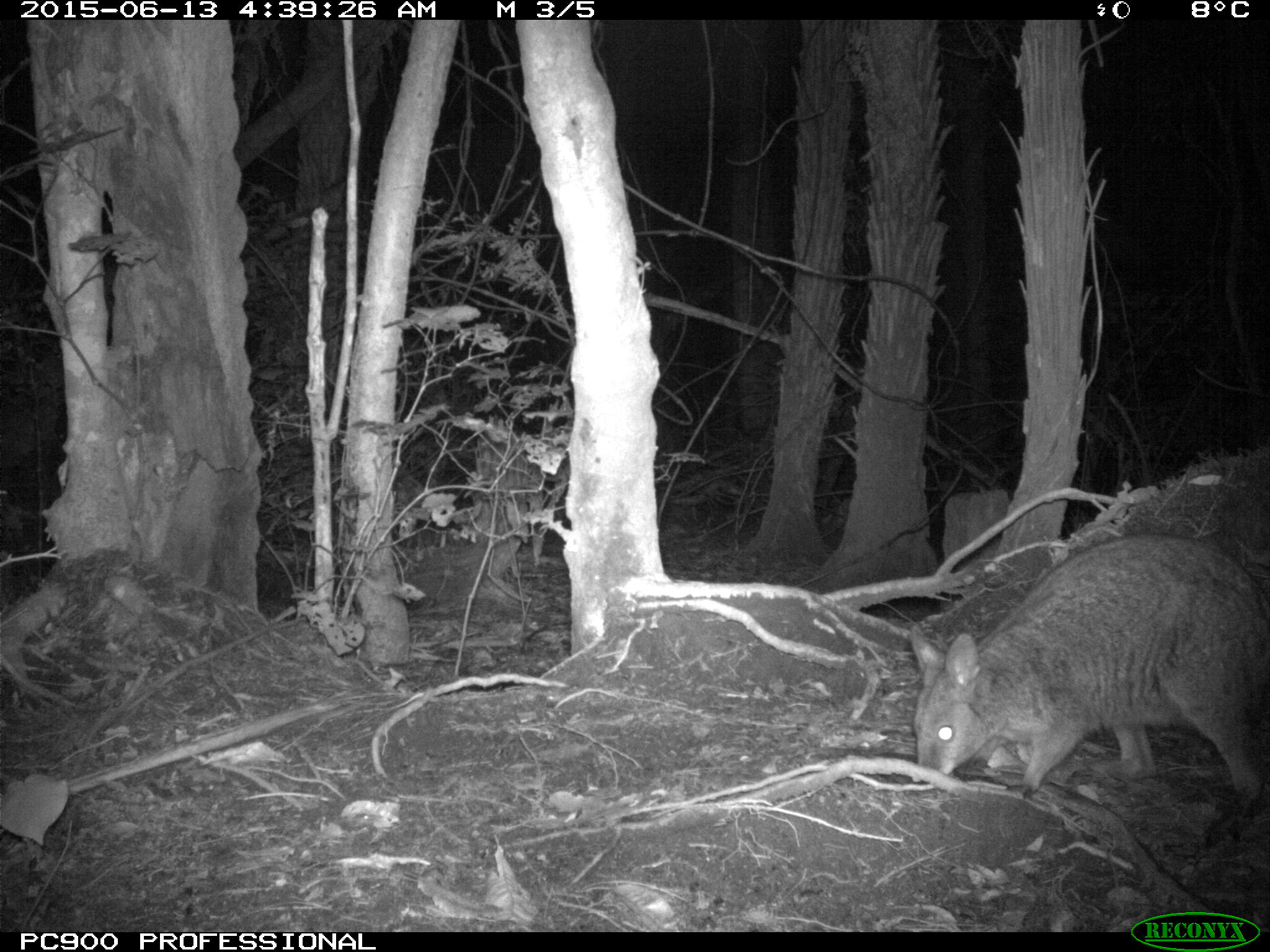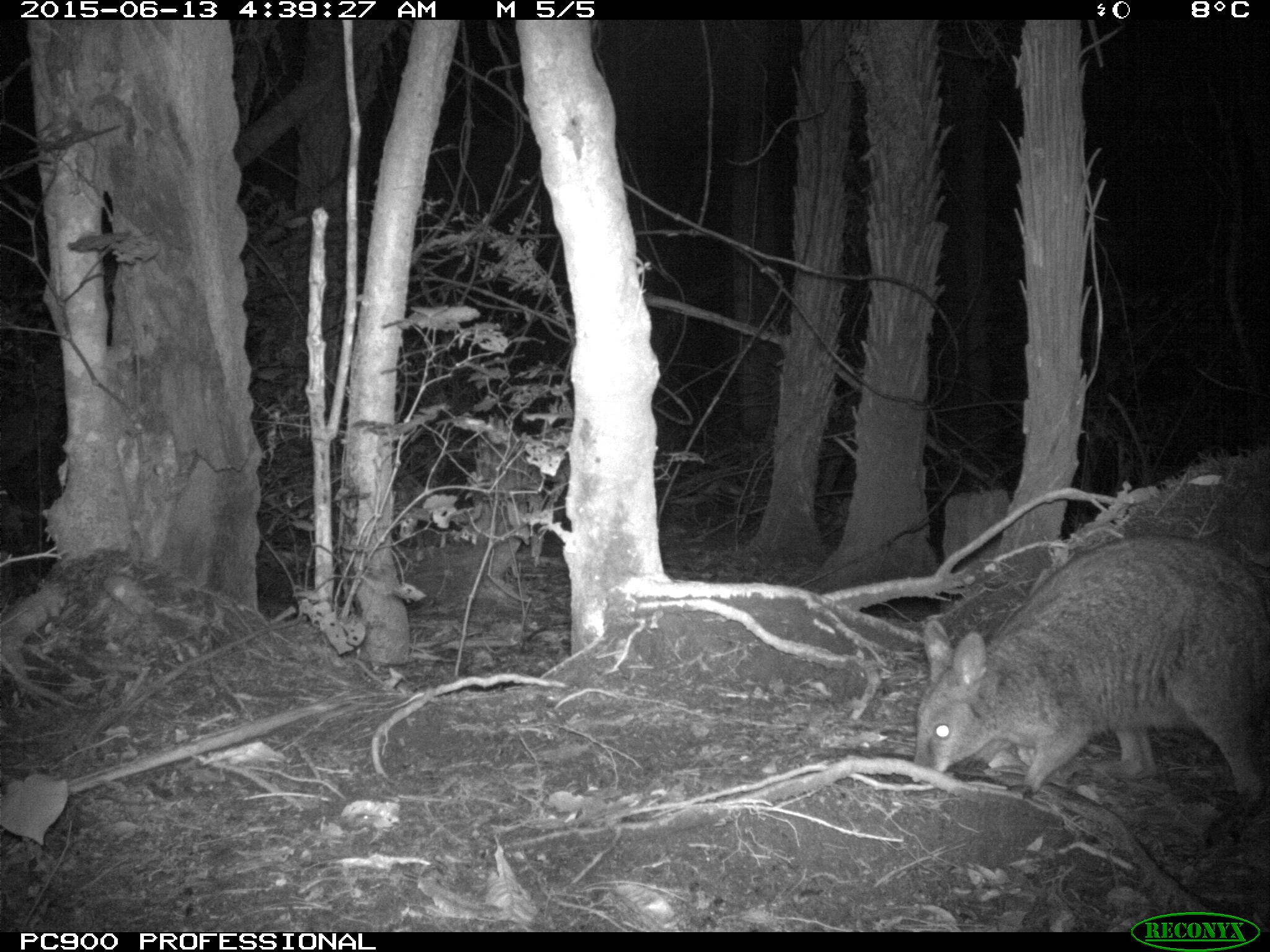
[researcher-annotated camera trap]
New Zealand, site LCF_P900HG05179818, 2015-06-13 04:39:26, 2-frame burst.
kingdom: Animalia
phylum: Chordata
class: Mammalia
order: Diprotodontia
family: Macropodidae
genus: Notamacropus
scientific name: Notamacropus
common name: wallaby